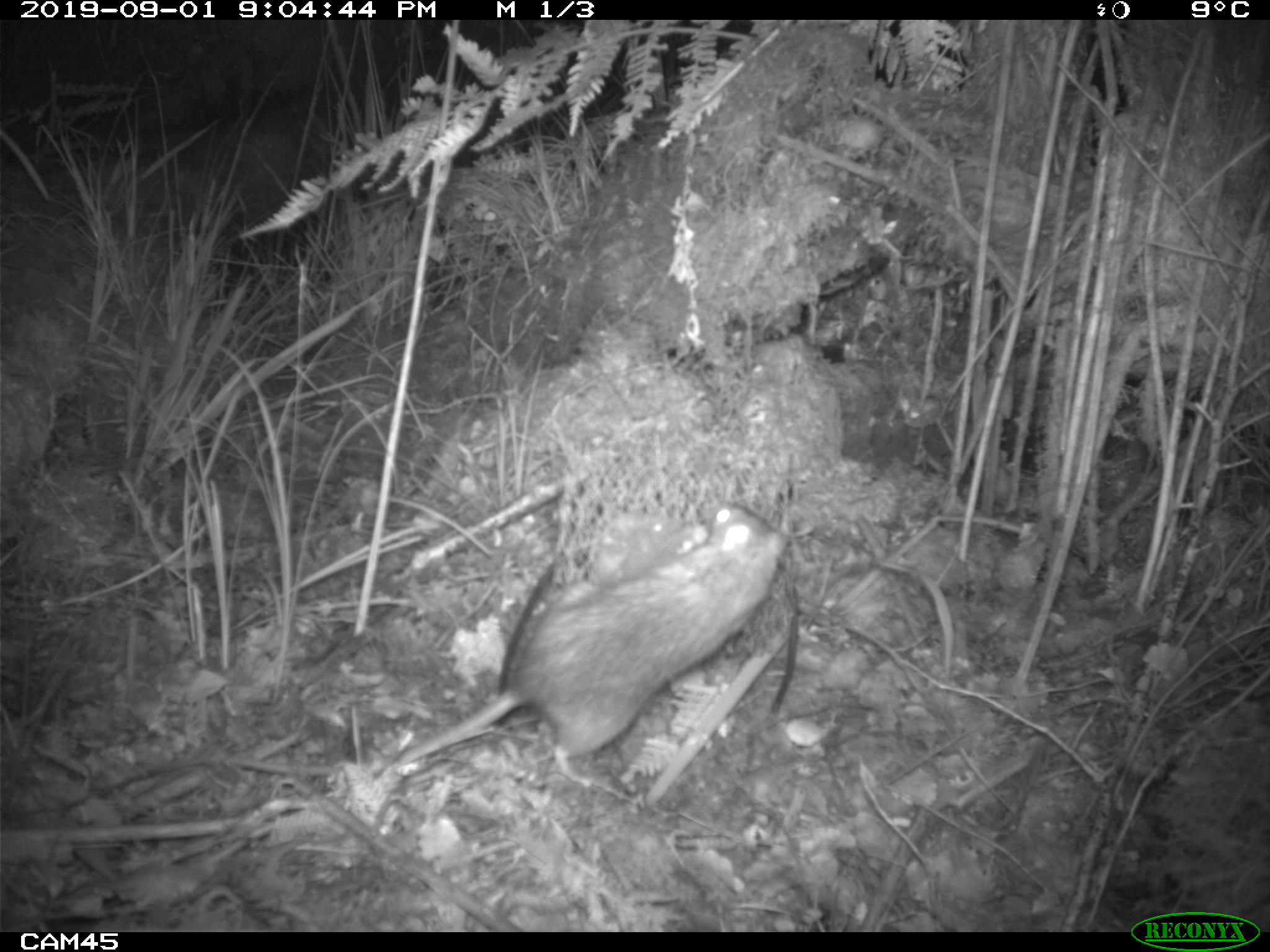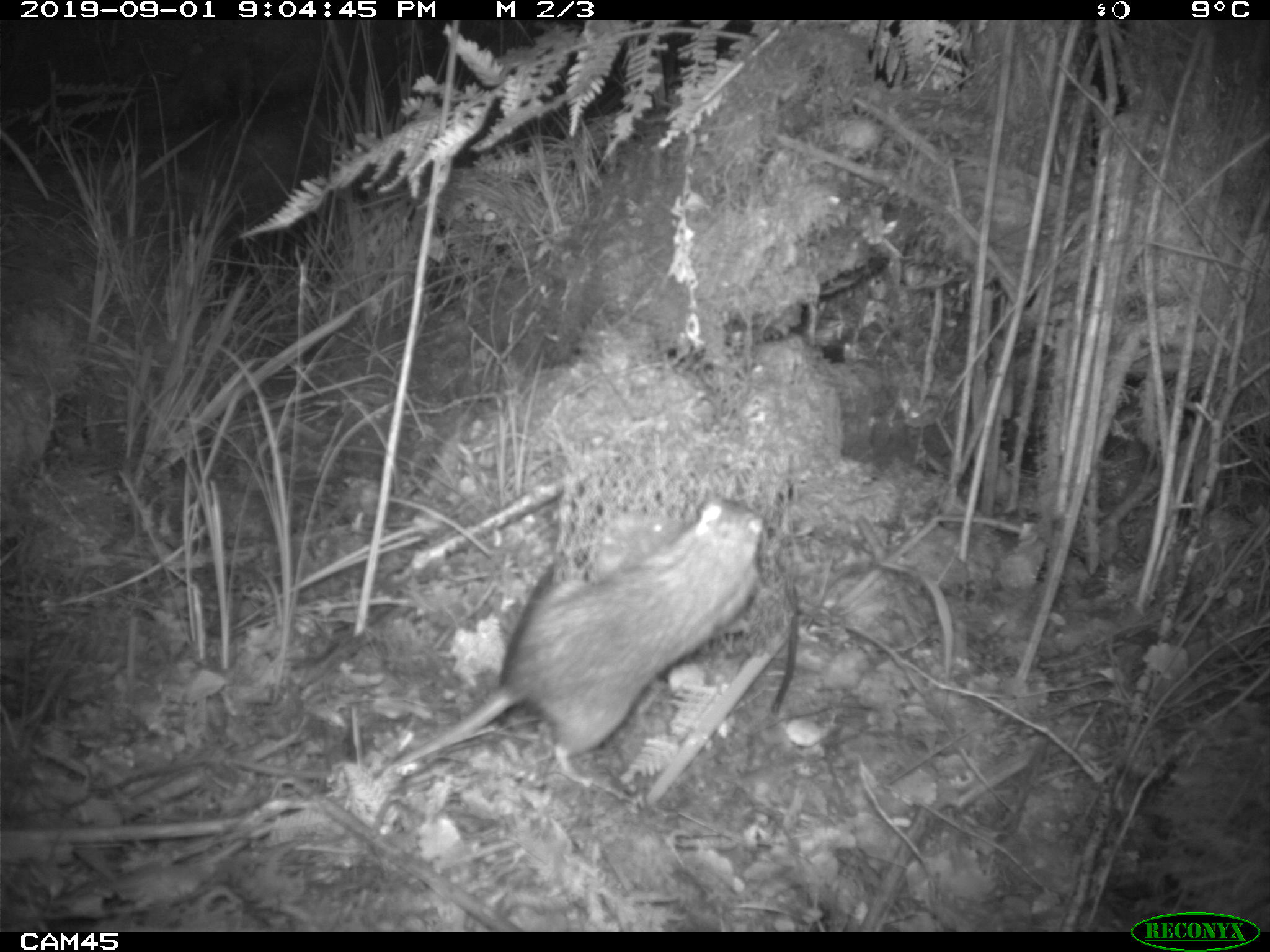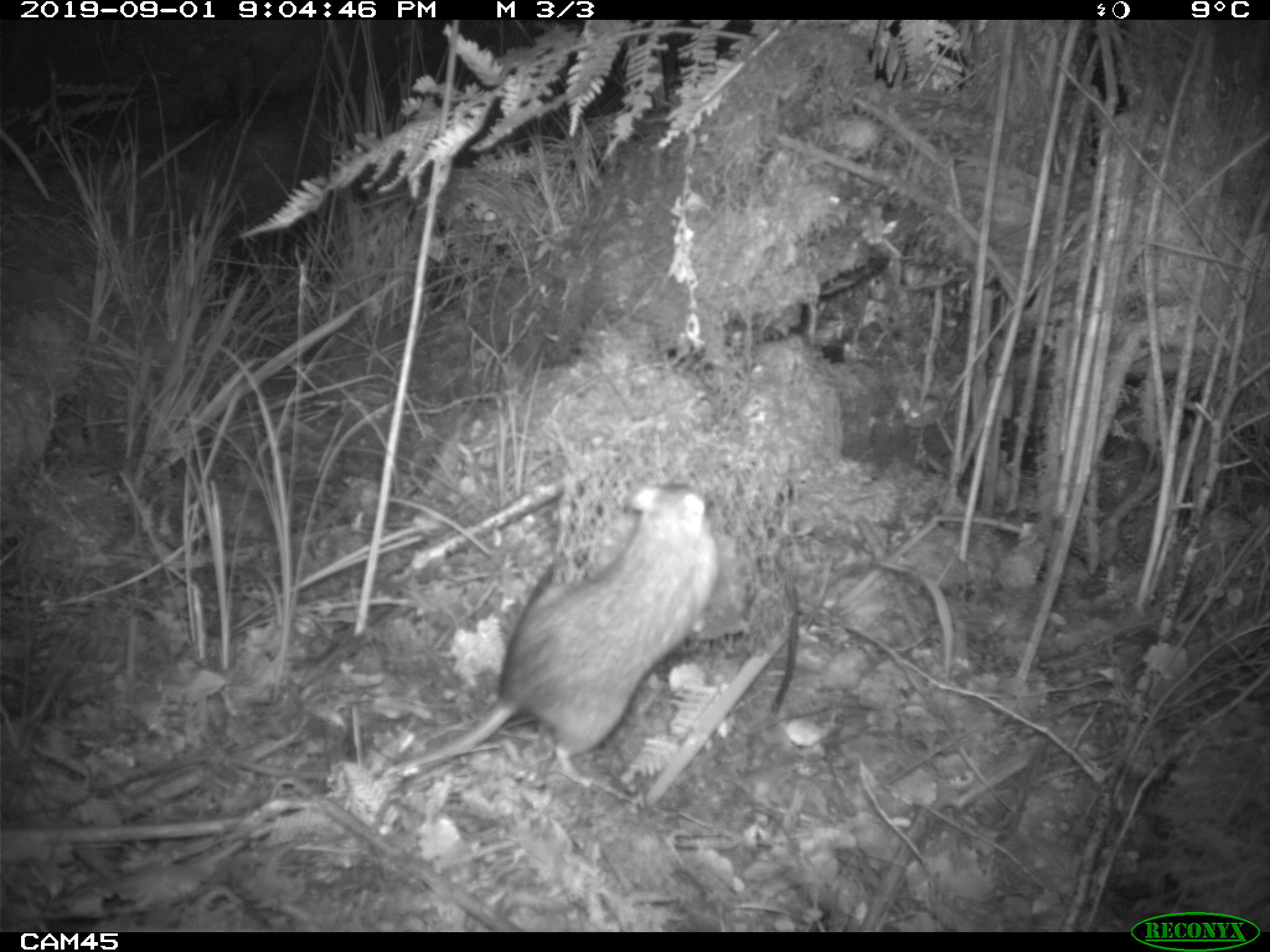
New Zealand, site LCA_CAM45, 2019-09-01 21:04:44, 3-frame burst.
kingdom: Animalia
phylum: Chordata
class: Mammalia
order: Rodentia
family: Muridae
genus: Rattus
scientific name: Rattus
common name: rat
Rat (Rattus).